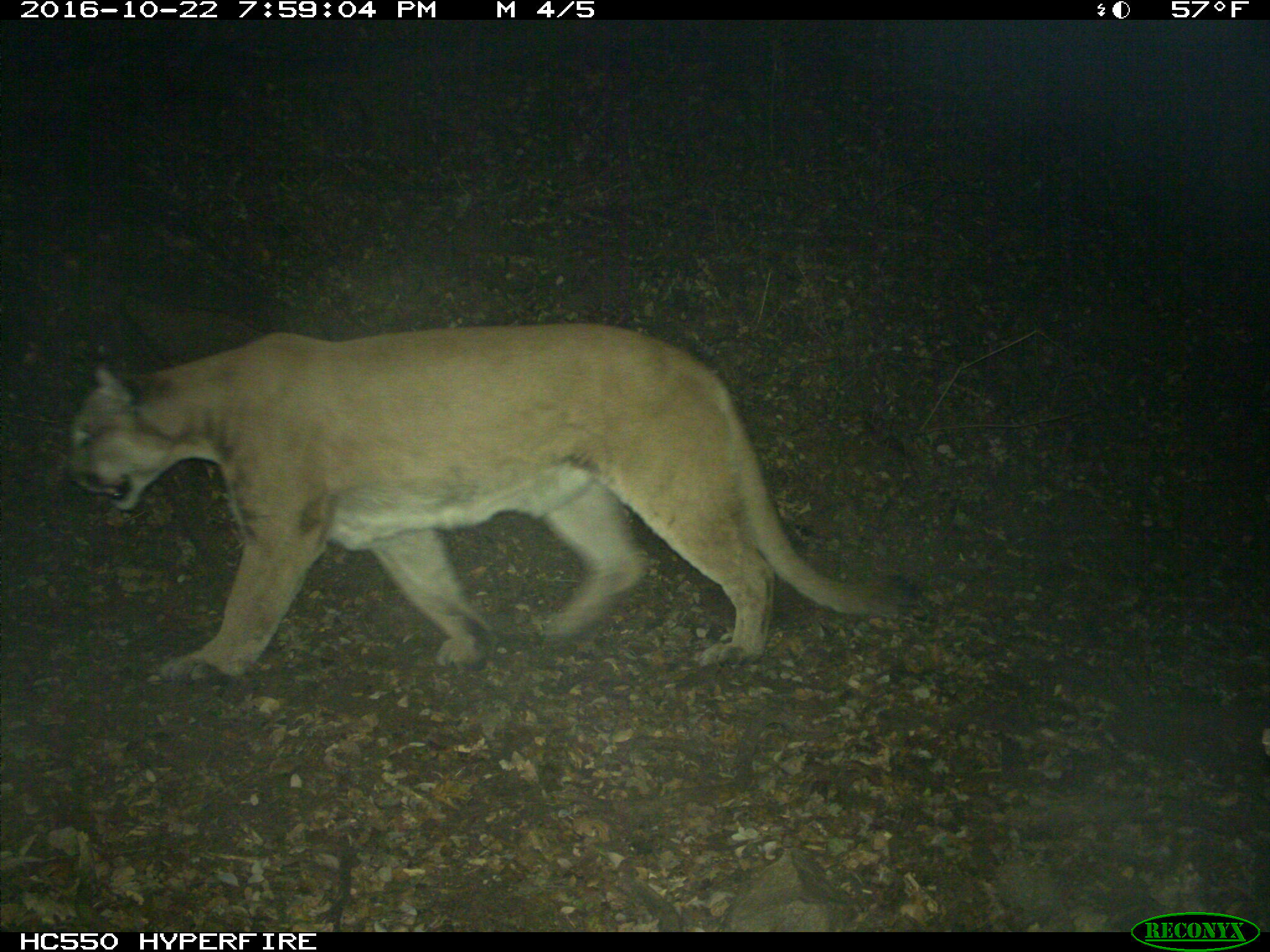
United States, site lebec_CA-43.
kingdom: Animalia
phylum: Chordata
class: Mammalia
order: Carnivora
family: Felidae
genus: Puma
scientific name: Puma concolor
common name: mountain lion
Puma concolor (mountain lion).